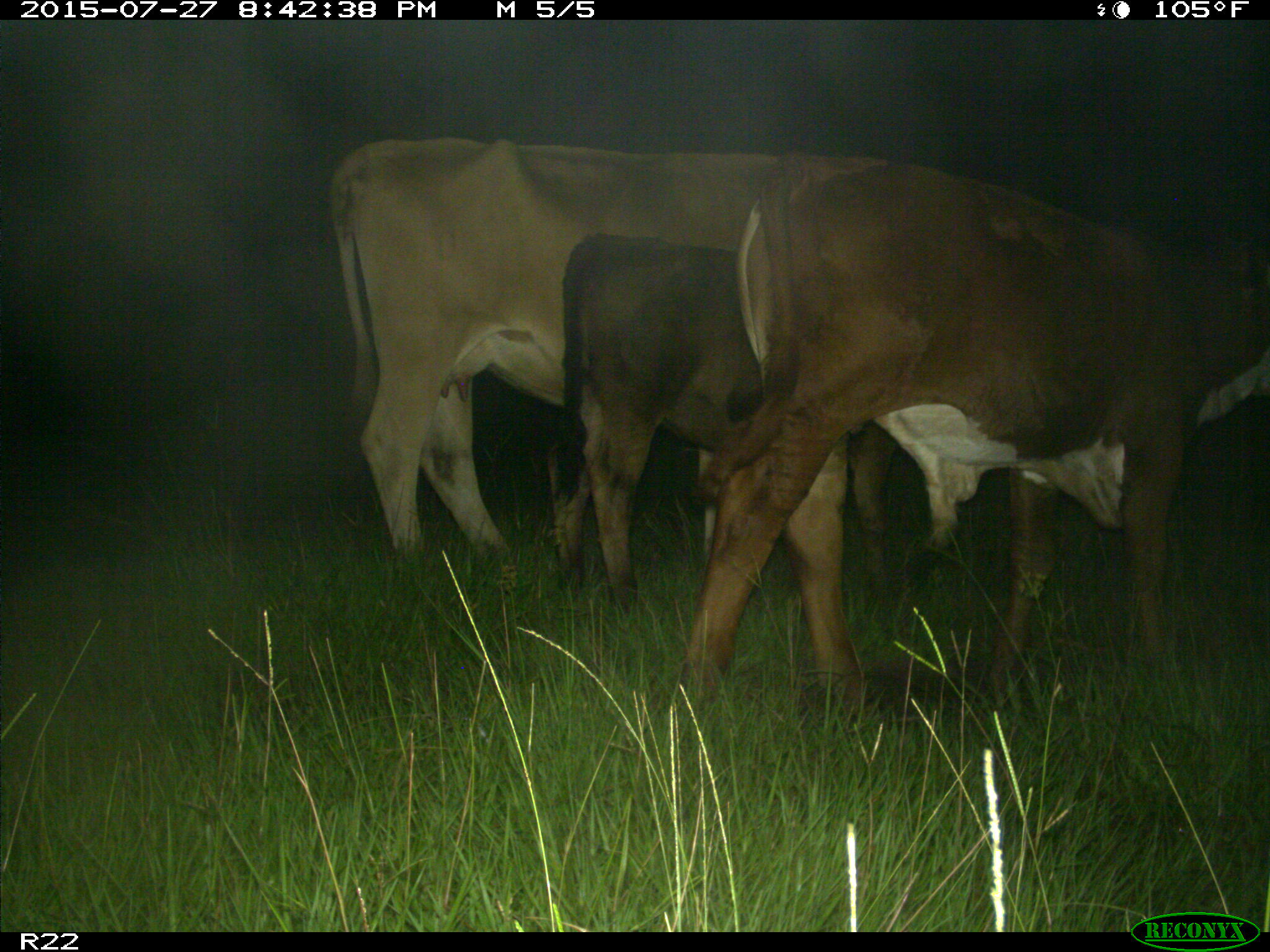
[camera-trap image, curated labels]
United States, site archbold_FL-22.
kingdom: Animalia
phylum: Chordata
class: Mammalia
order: Artiodactyla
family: Bovidae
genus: Bos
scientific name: Bos taurus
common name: domestic cow